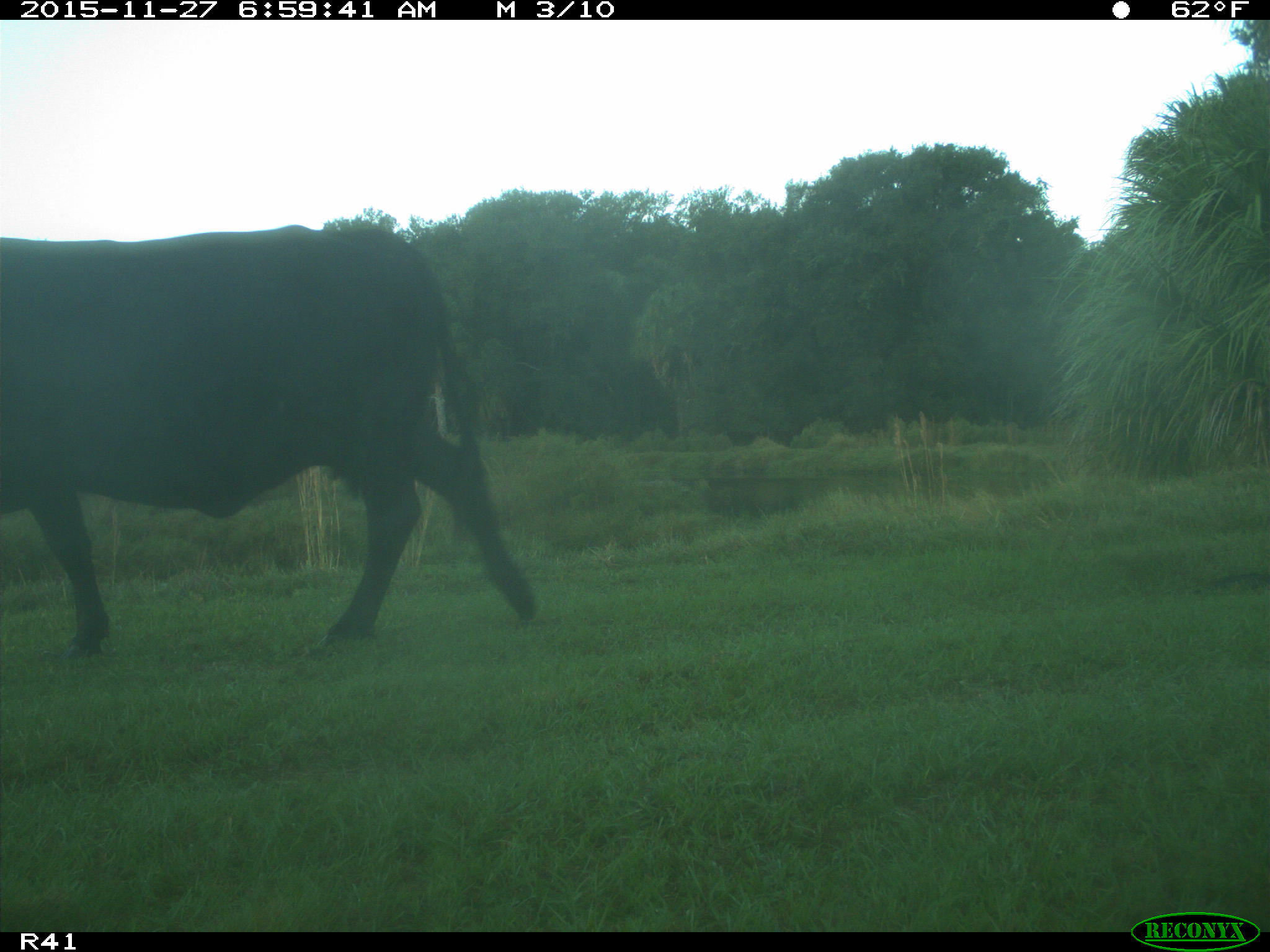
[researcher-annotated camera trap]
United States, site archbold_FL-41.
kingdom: Animalia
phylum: Chordata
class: Mammalia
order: Artiodactyla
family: Bovidae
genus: Bos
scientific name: Bos taurus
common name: domestic cow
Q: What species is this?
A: Bos taurus (domestic cow).